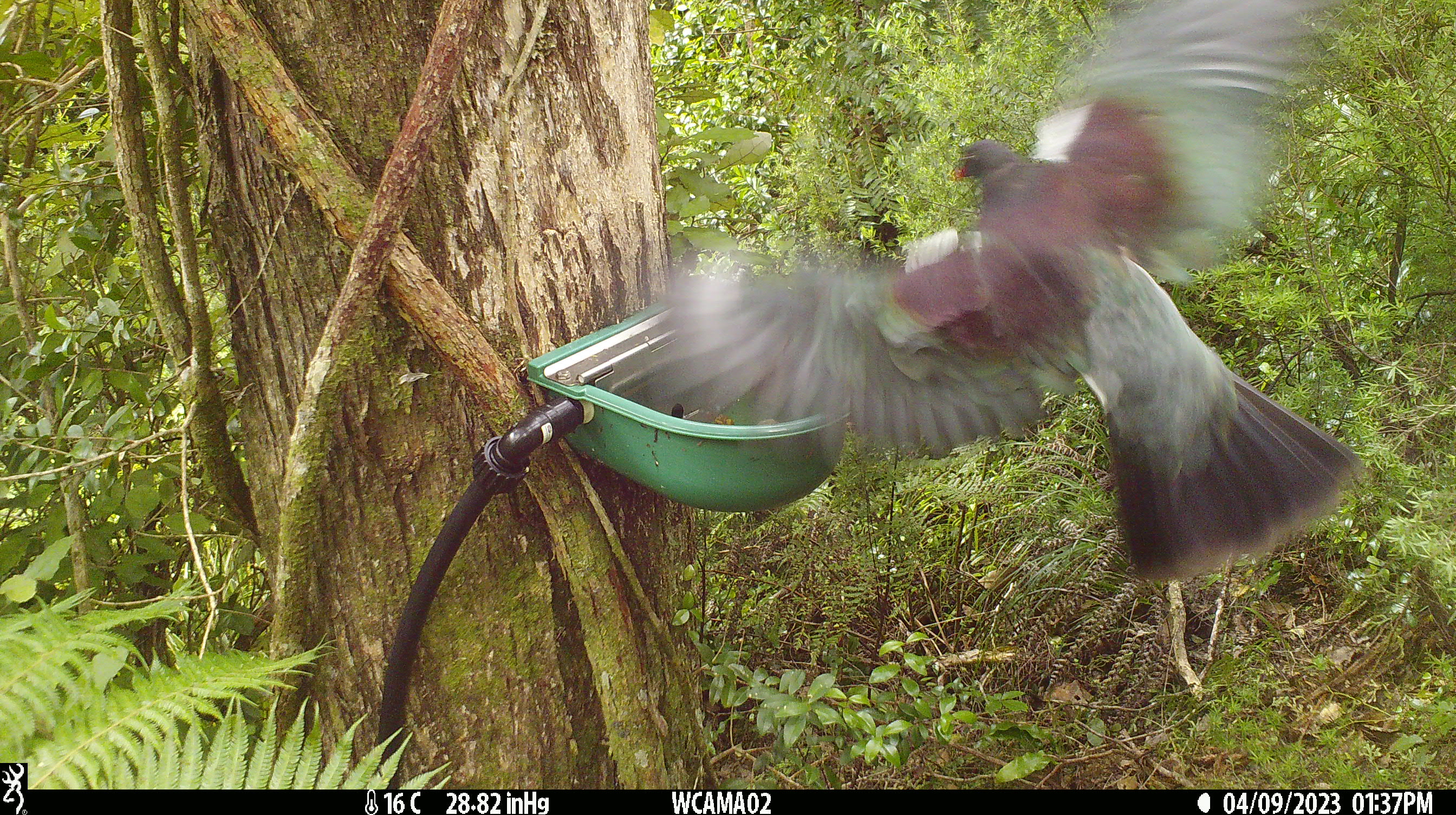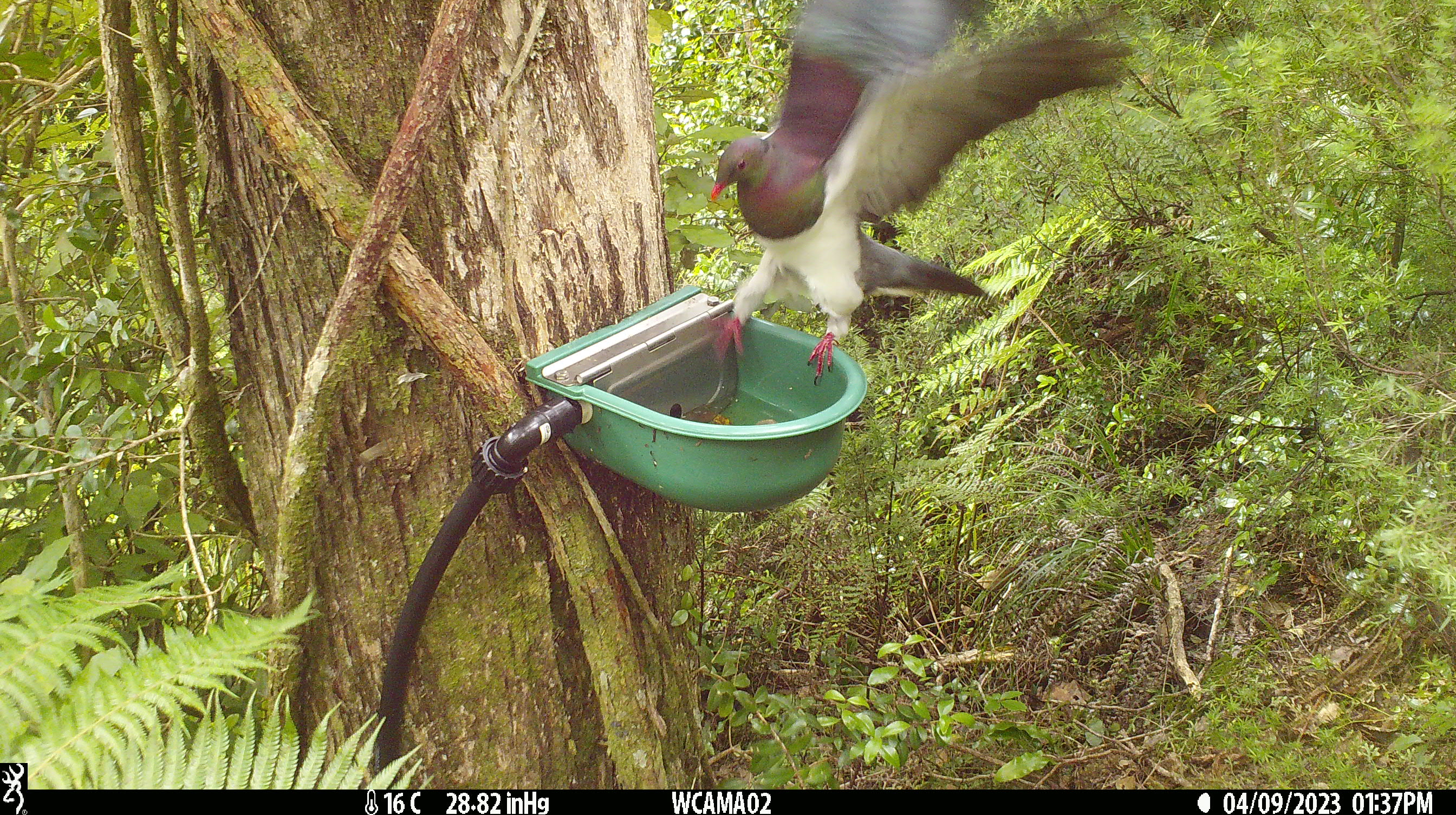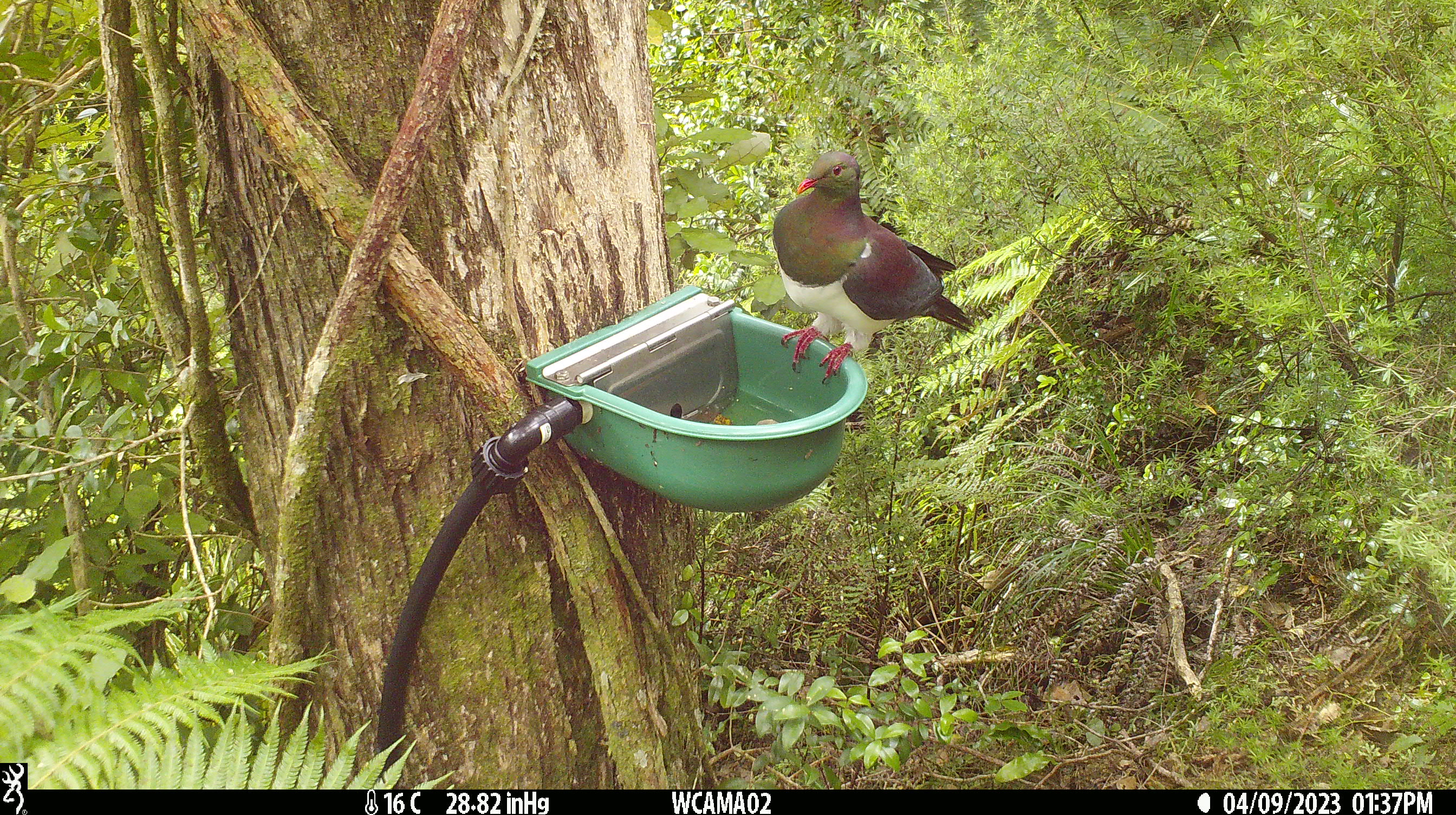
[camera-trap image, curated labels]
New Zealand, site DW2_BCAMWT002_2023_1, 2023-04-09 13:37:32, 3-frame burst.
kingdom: Animalia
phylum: Chordata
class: Aves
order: Columbiformes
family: Columbidae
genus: Hemiphaga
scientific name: Hemiphaga novaeseelandiae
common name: new zealand pigeon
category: kereru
Kereru (new zealand pigeon) (Hemiphaga novaeseelandiae).